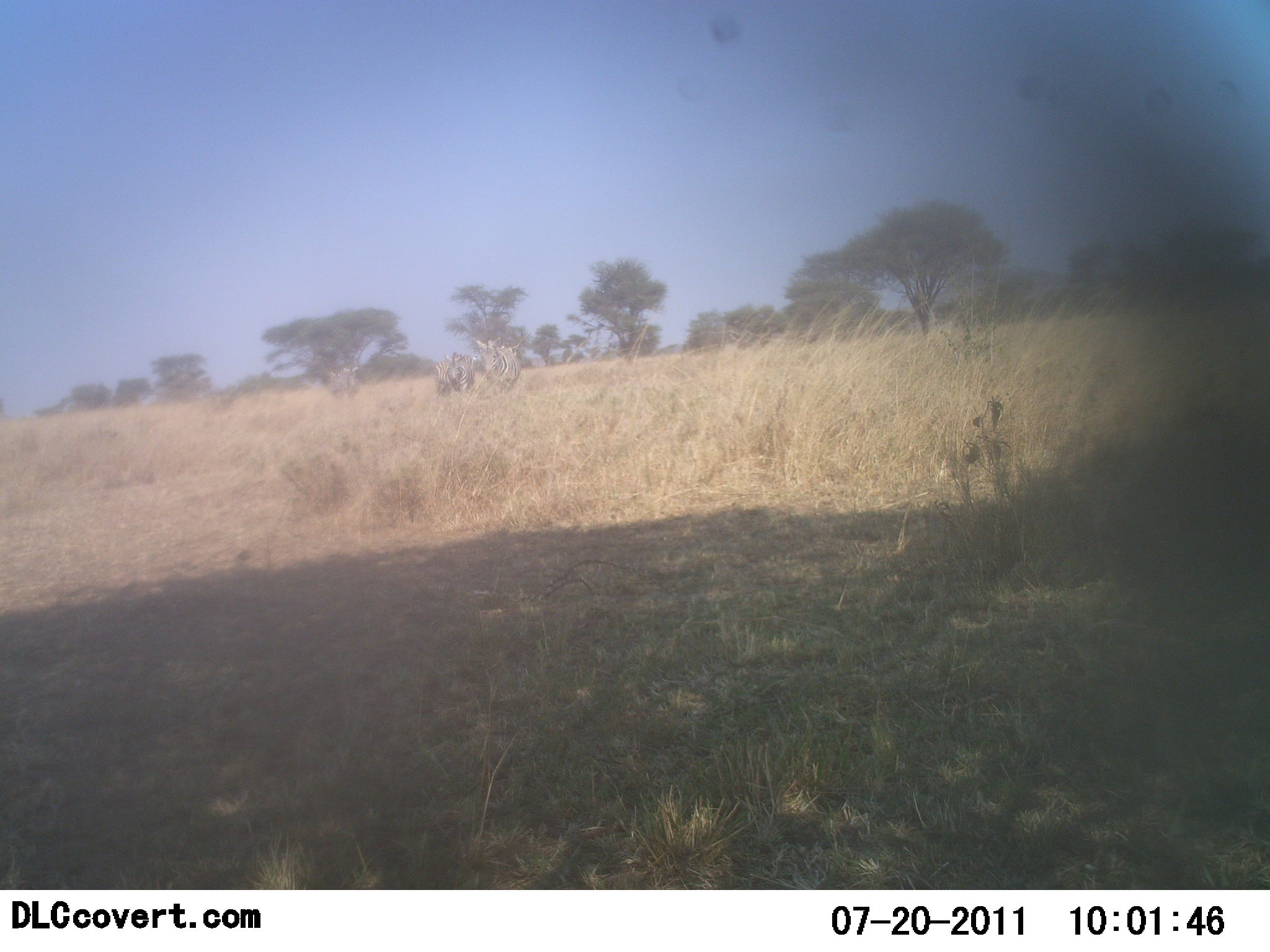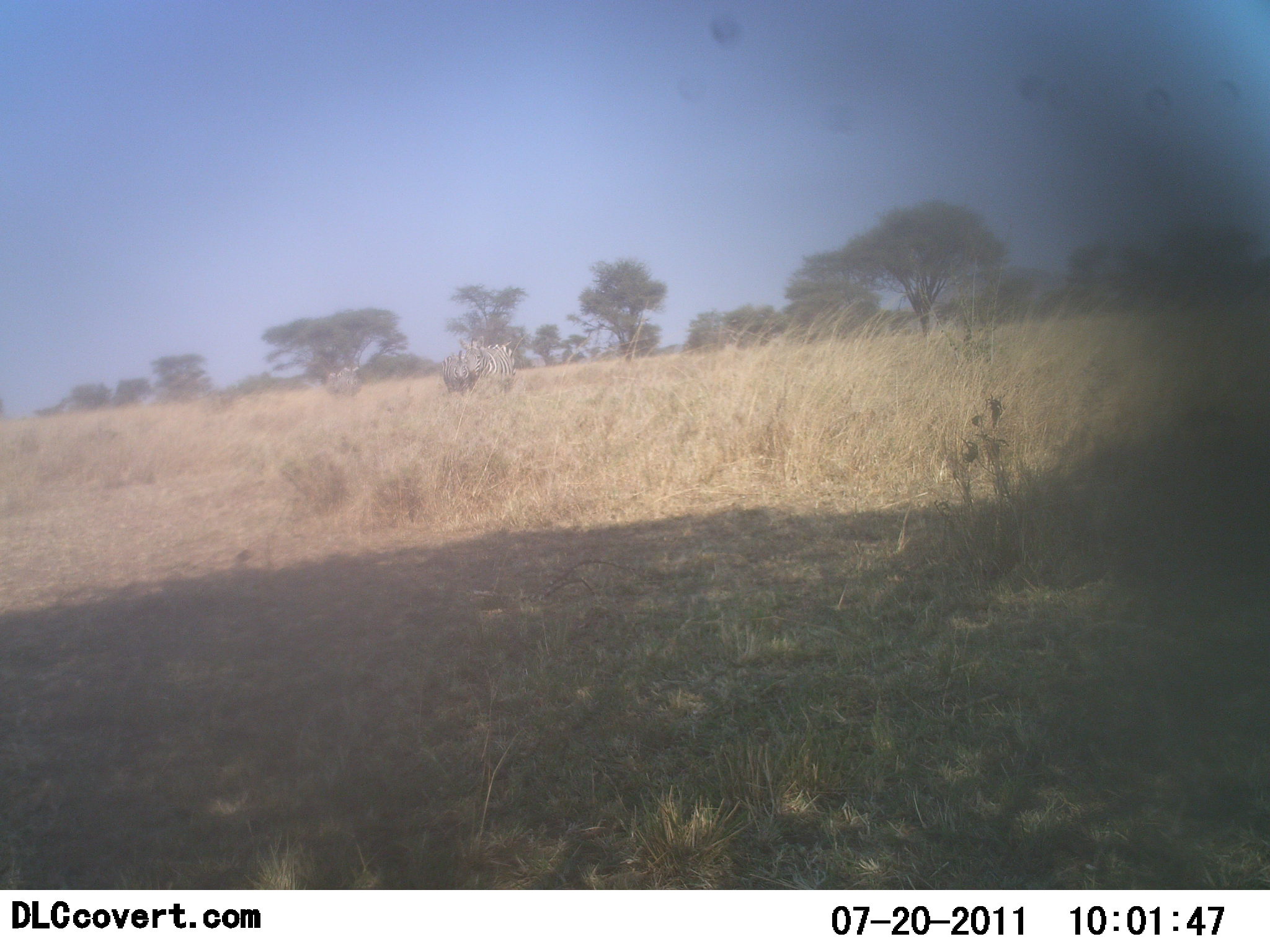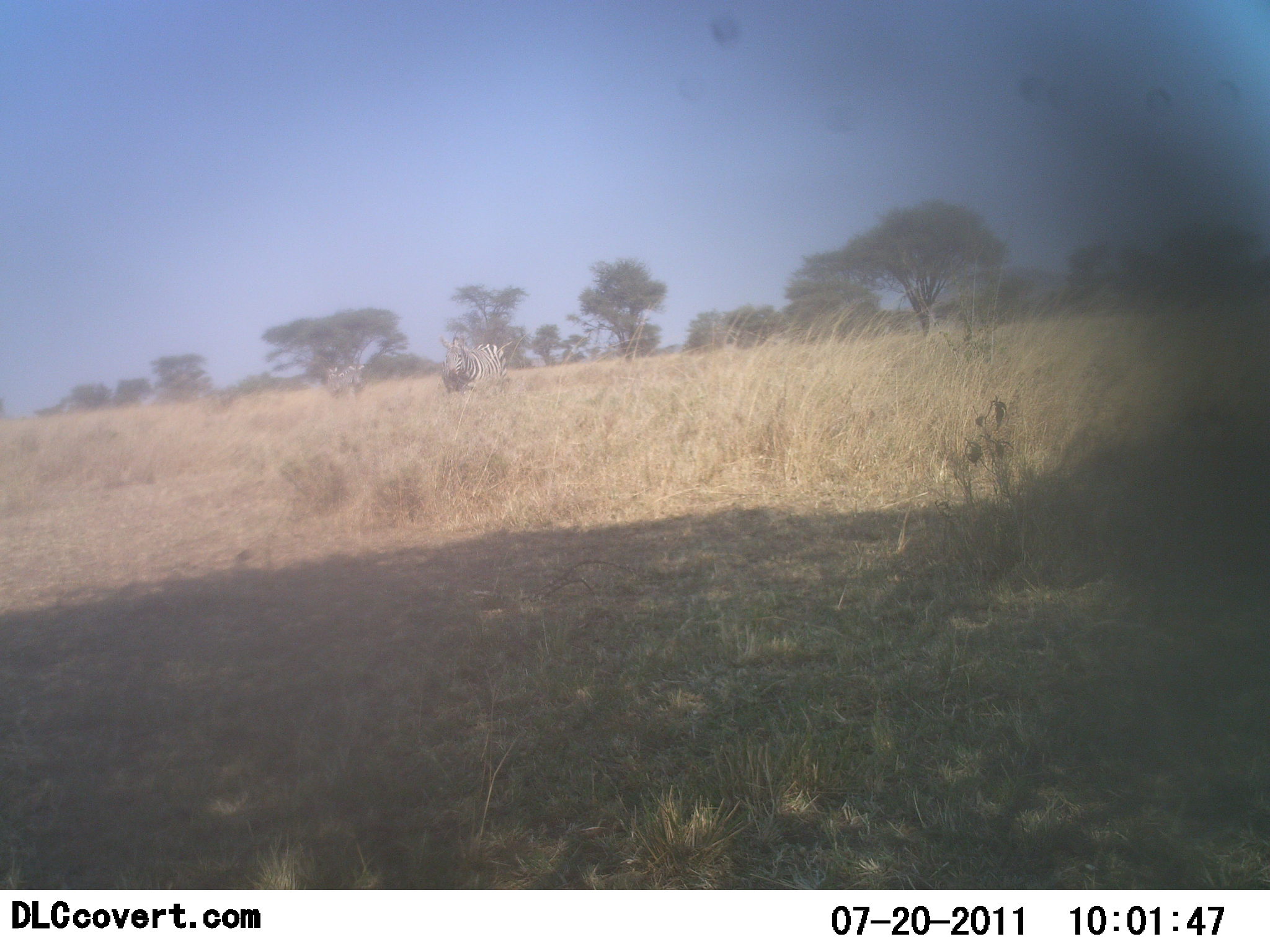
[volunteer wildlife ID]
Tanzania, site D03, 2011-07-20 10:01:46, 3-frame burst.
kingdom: Animalia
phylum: Chordata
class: Mammalia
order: Perissodactyla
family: Equidae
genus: Equus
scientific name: Equus quagga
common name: plains zebra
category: zebra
Zebra (plains zebra) (Equus quagga), count 3. Behavior (volunteer vote fractions): standing 40%, resting 0%, moving 70%, interacting 10%. Young present (vote fraction): 0%. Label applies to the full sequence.